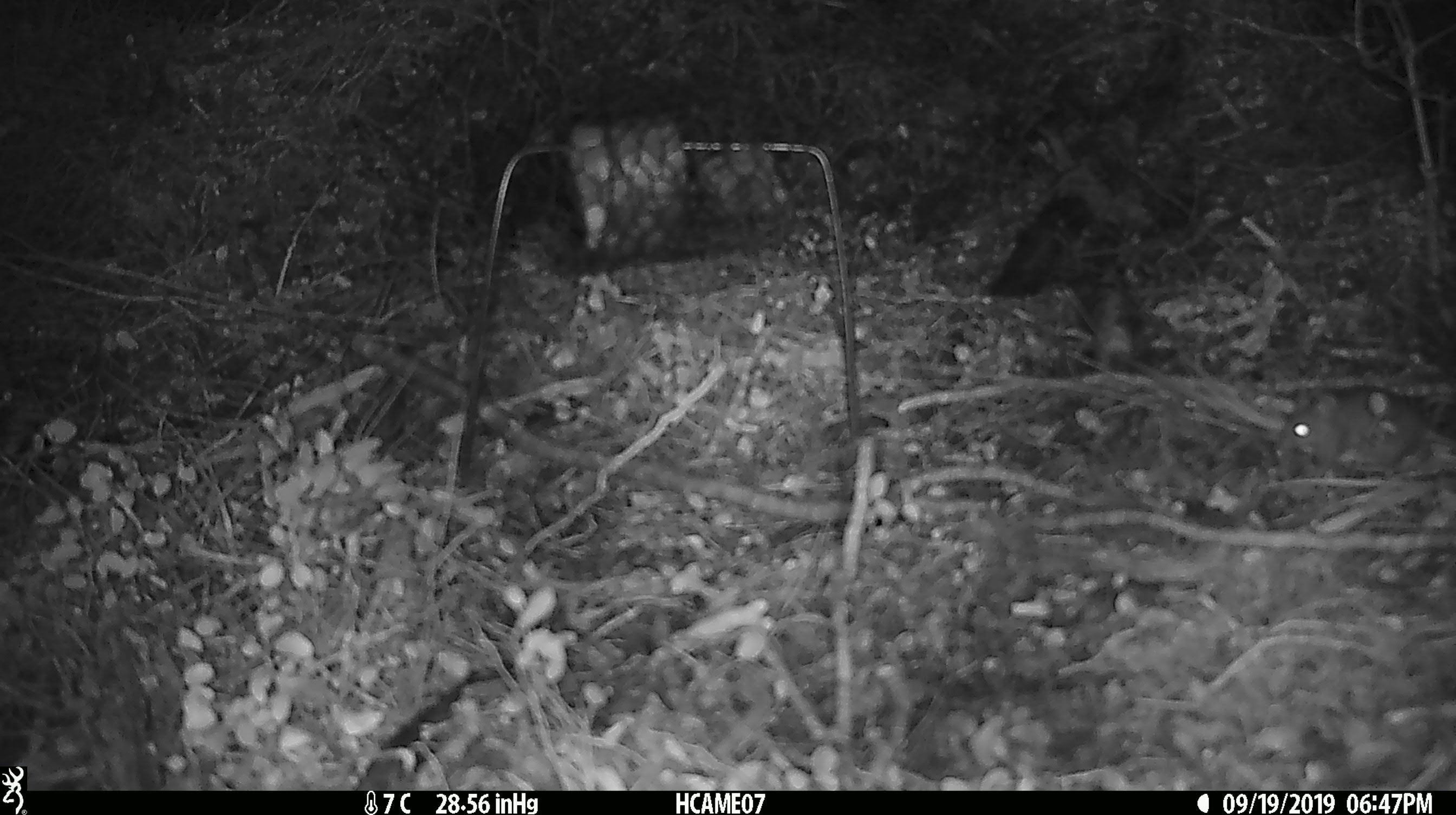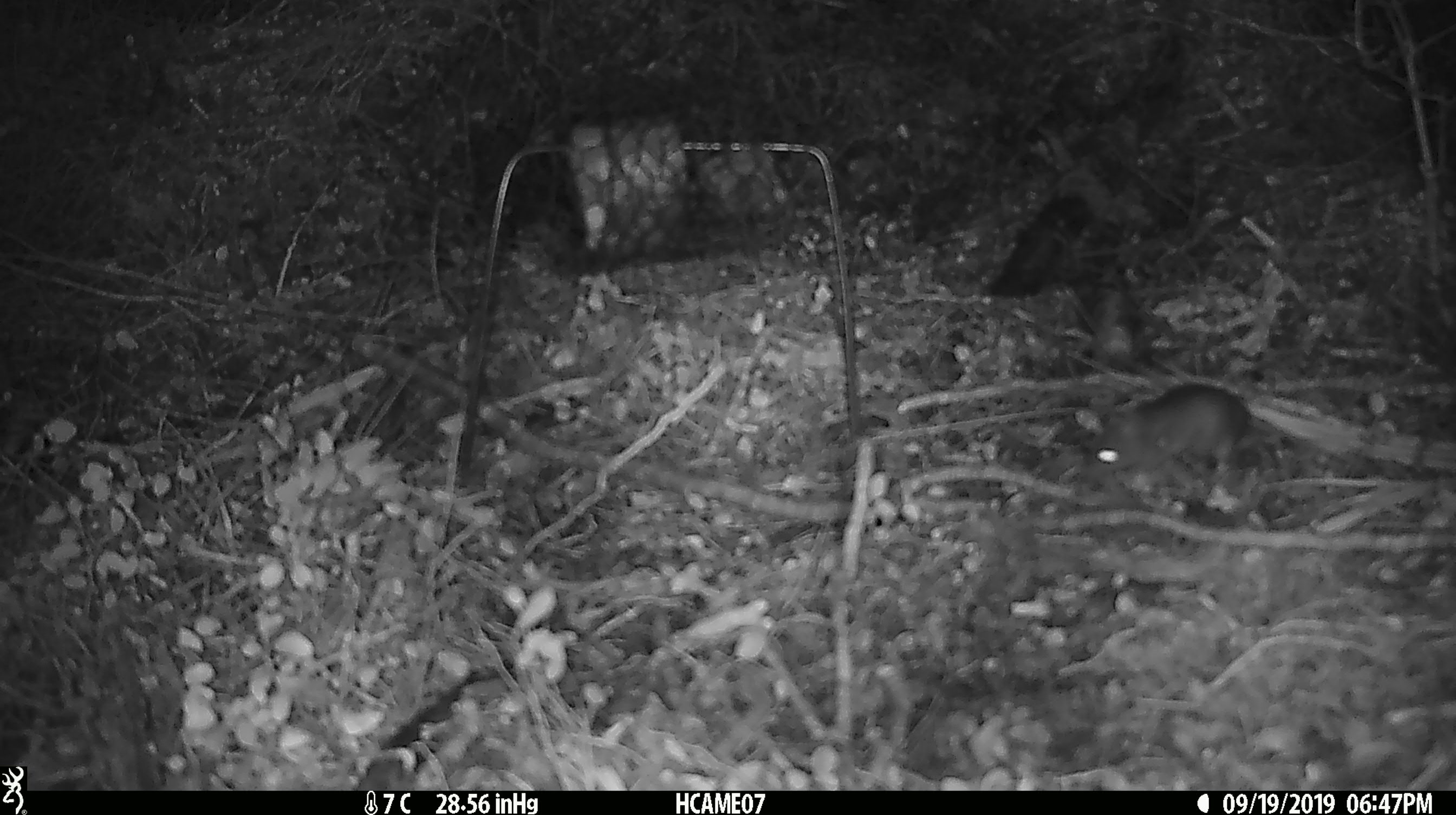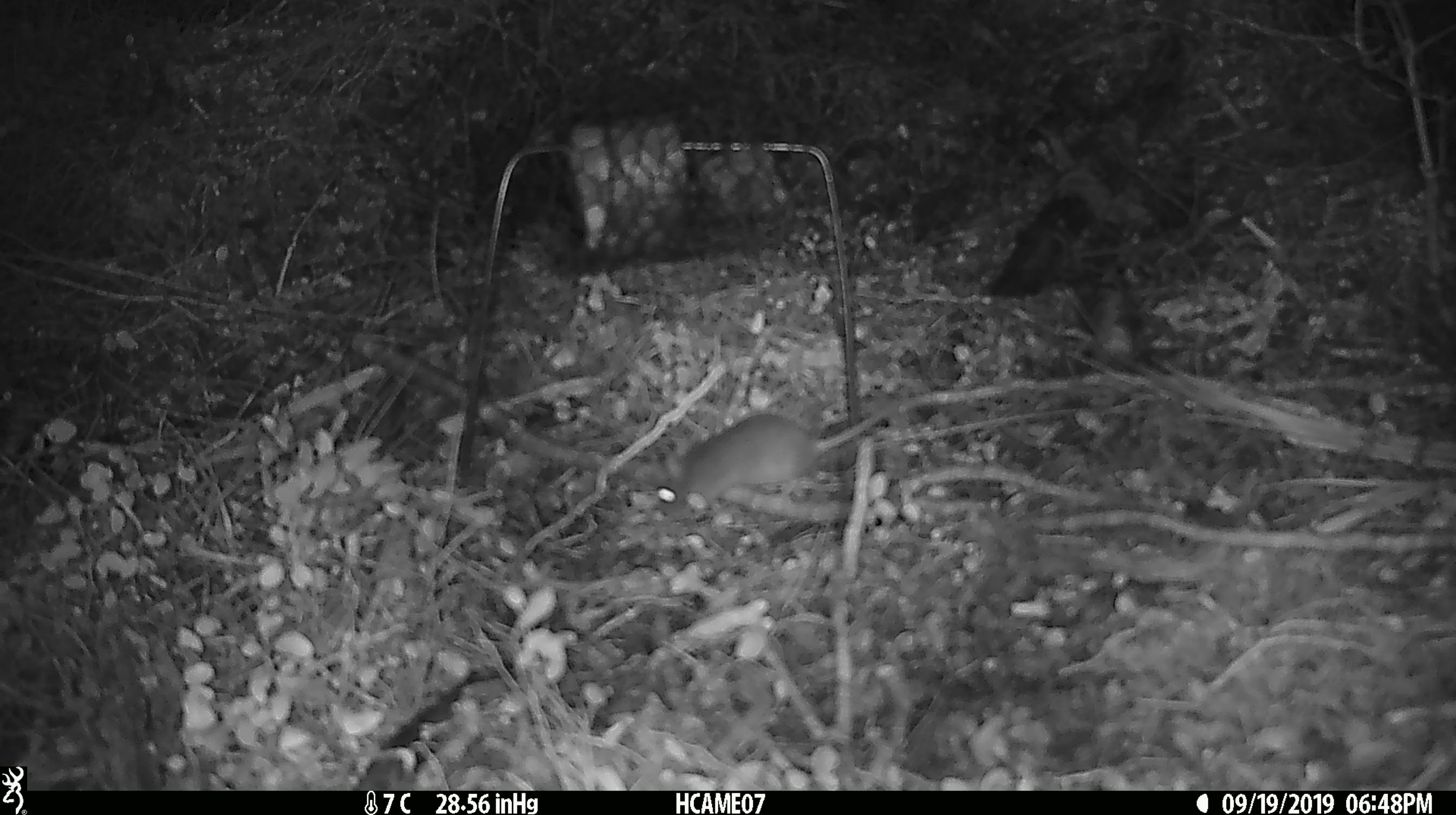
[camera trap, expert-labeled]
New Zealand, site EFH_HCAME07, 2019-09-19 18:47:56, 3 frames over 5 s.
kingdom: Animalia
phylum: Chordata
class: Mammalia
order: Rodentia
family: Muridae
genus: Mus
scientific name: Mus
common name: mouse